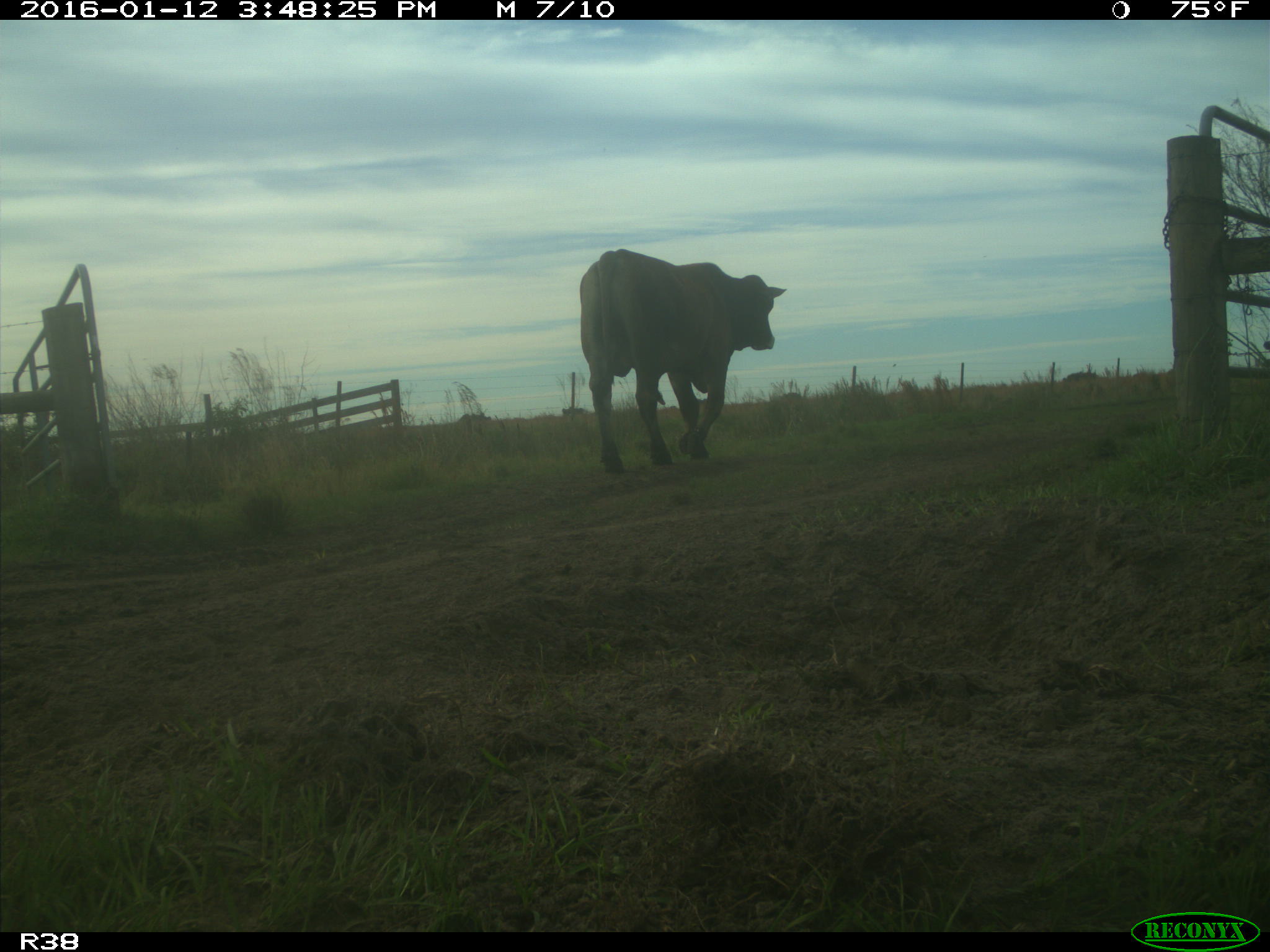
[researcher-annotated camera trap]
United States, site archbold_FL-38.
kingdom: Animalia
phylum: Chordata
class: Mammalia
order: Artiodactyla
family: Bovidae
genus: Bos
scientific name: Bos taurus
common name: domestic cow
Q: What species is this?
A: Bos taurus (domestic cow).